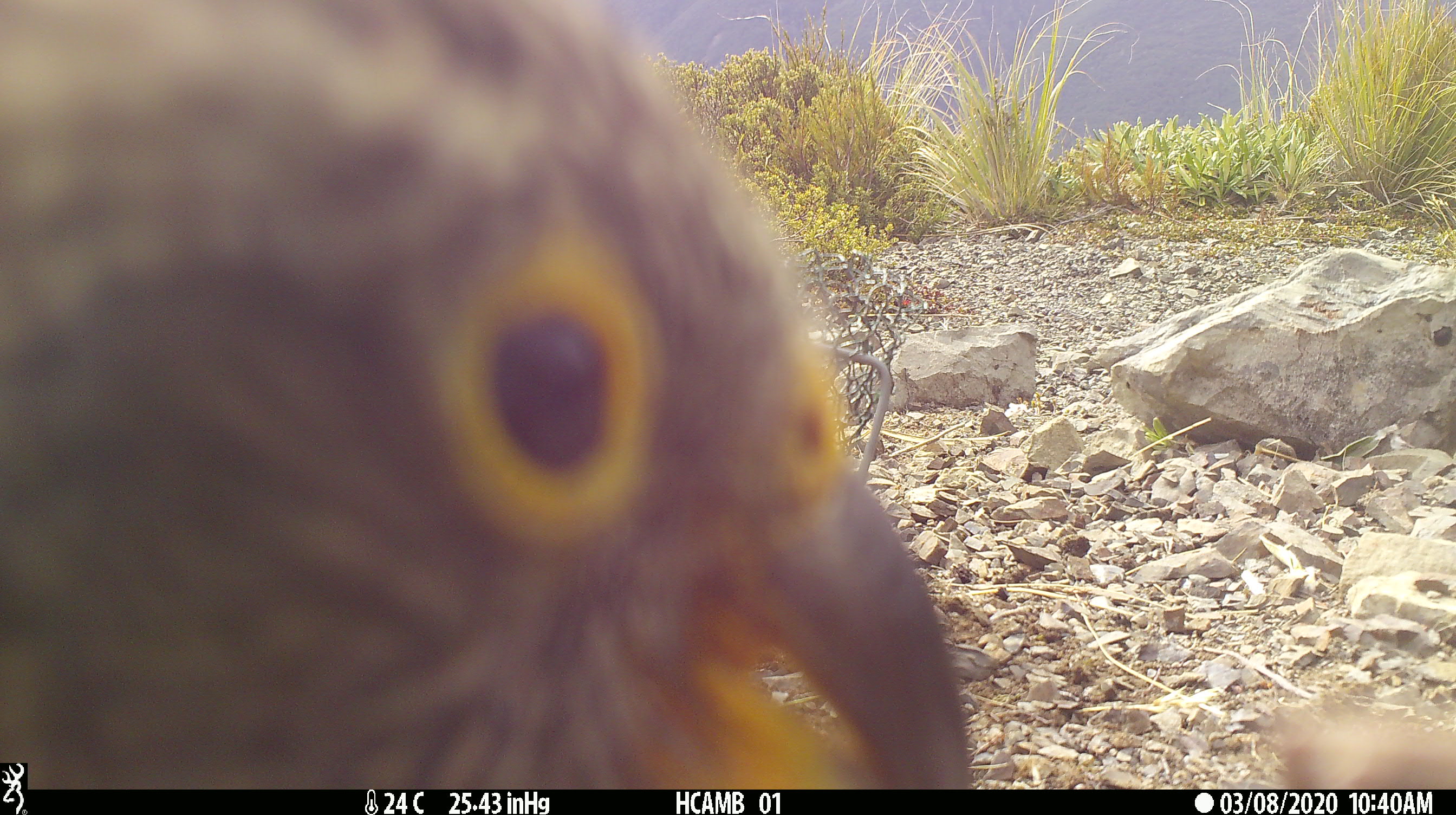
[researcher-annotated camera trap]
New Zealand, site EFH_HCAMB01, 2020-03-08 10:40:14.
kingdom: Animalia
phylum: Chordata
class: Aves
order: Psittaciformes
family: Strigopidae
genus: Nestor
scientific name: Nestor notabilis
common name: kea